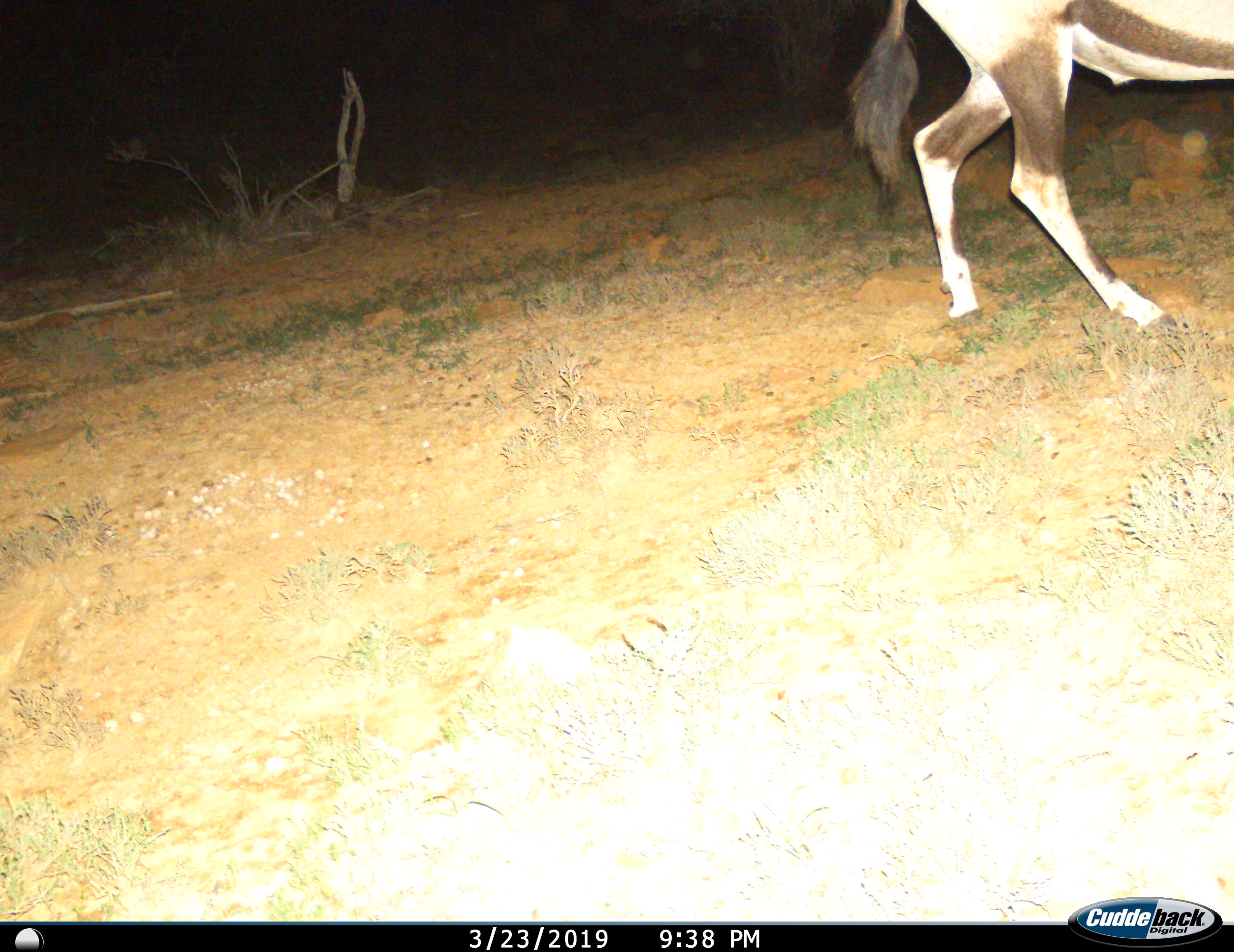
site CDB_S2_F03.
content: unidentified animal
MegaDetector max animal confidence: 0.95